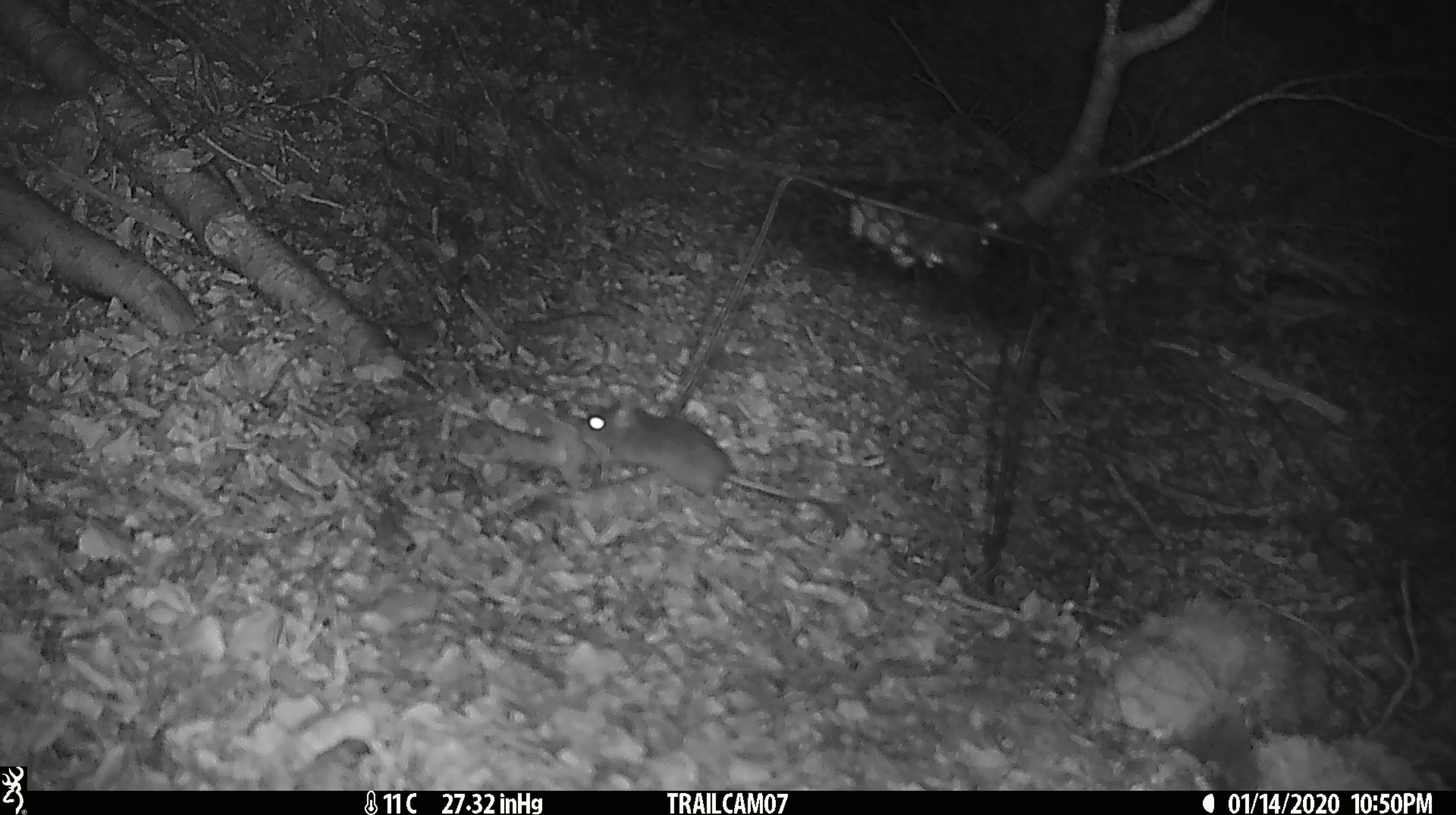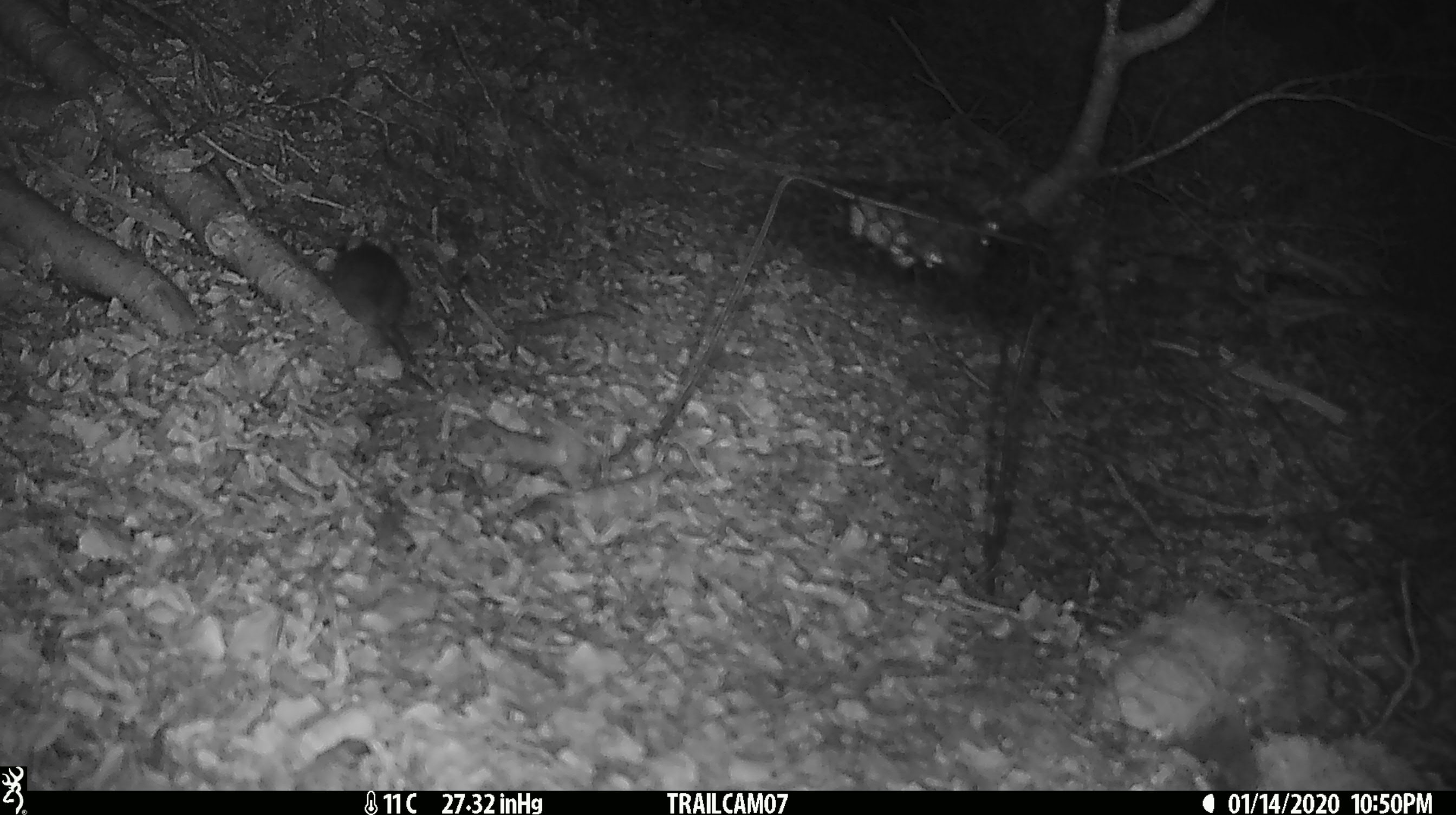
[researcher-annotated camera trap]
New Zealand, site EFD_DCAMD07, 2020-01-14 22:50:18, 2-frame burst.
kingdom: Animalia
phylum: Chordata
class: Mammalia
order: Rodentia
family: Muridae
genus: Mus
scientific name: Mus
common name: mouse